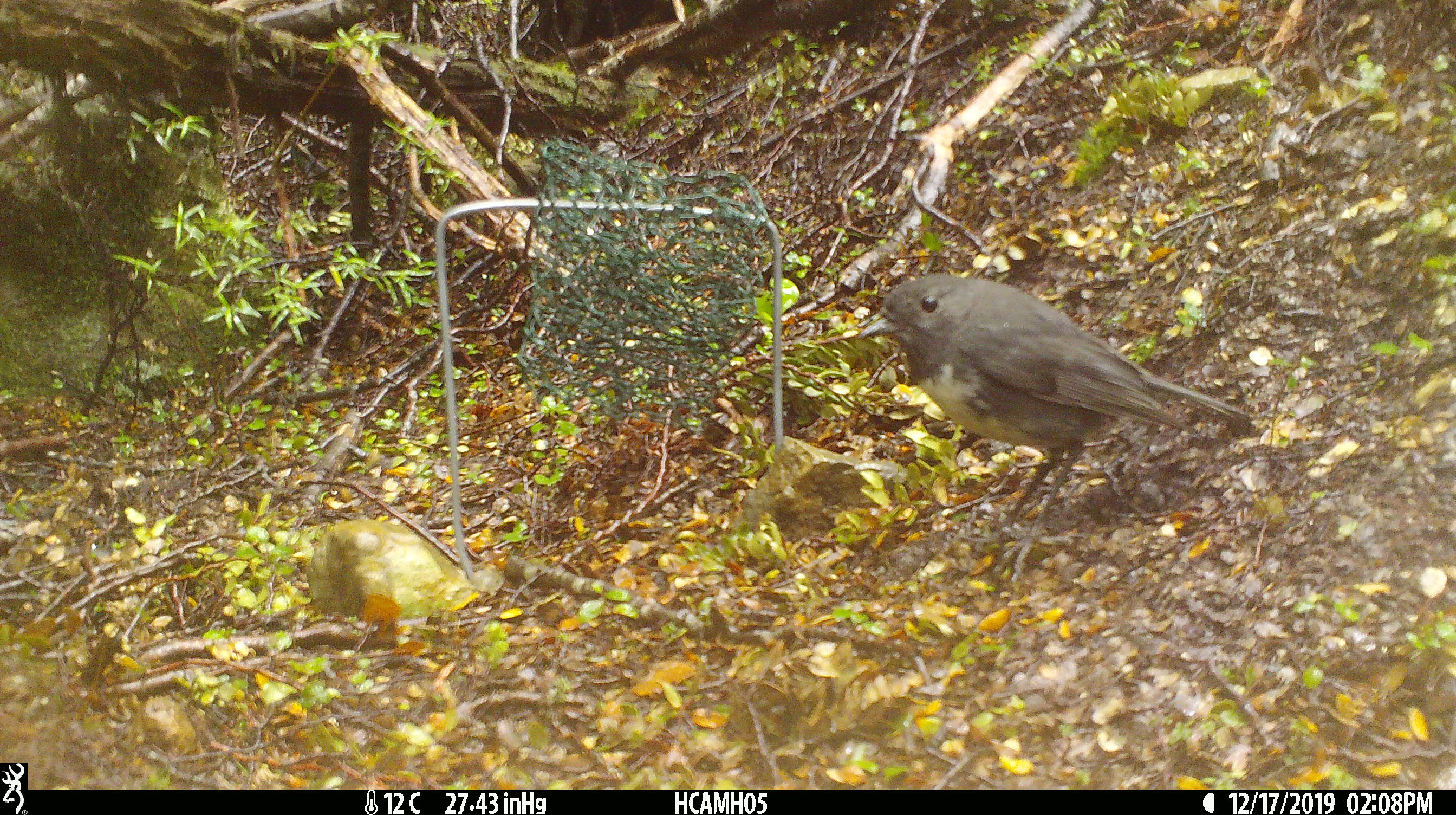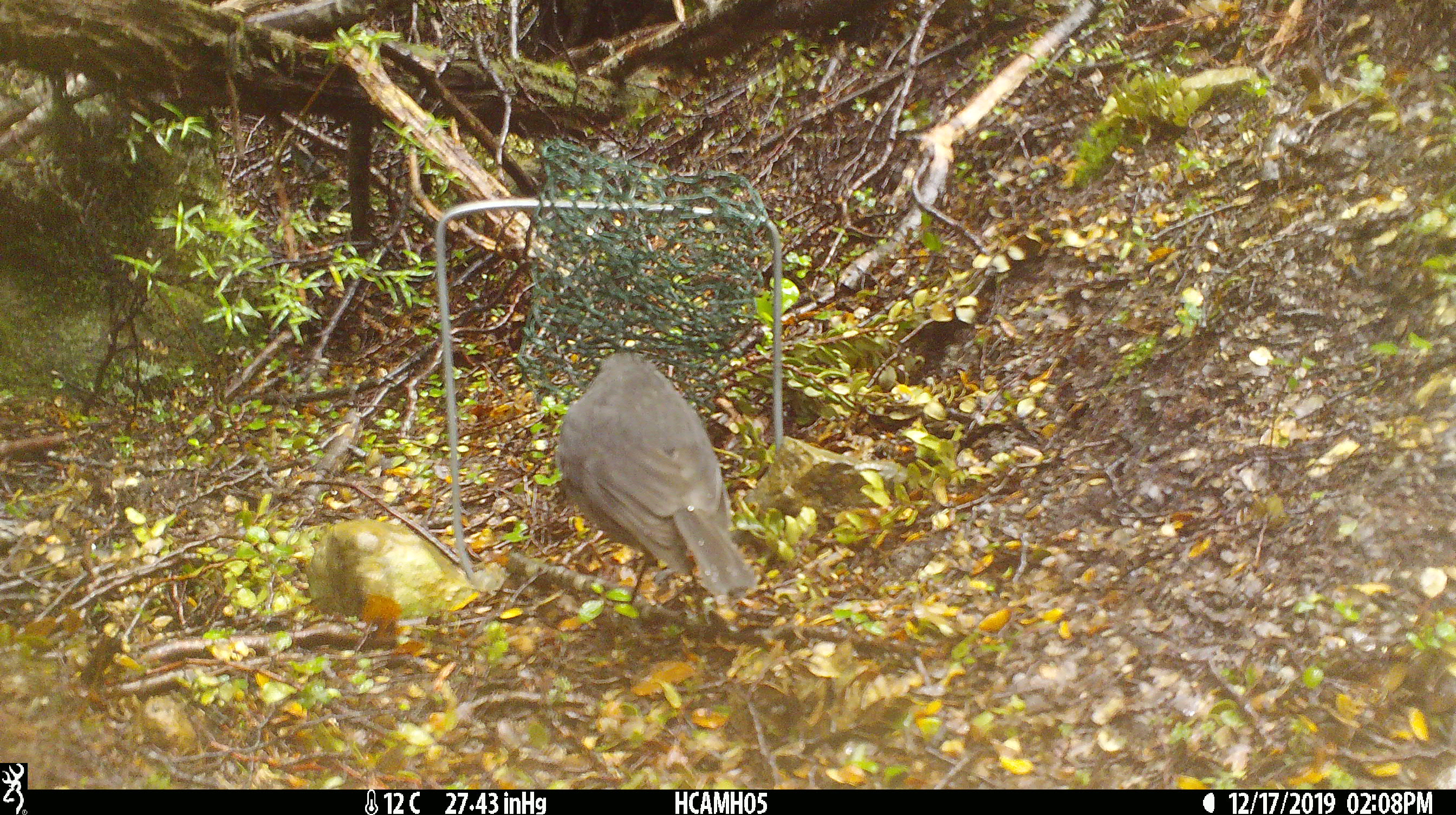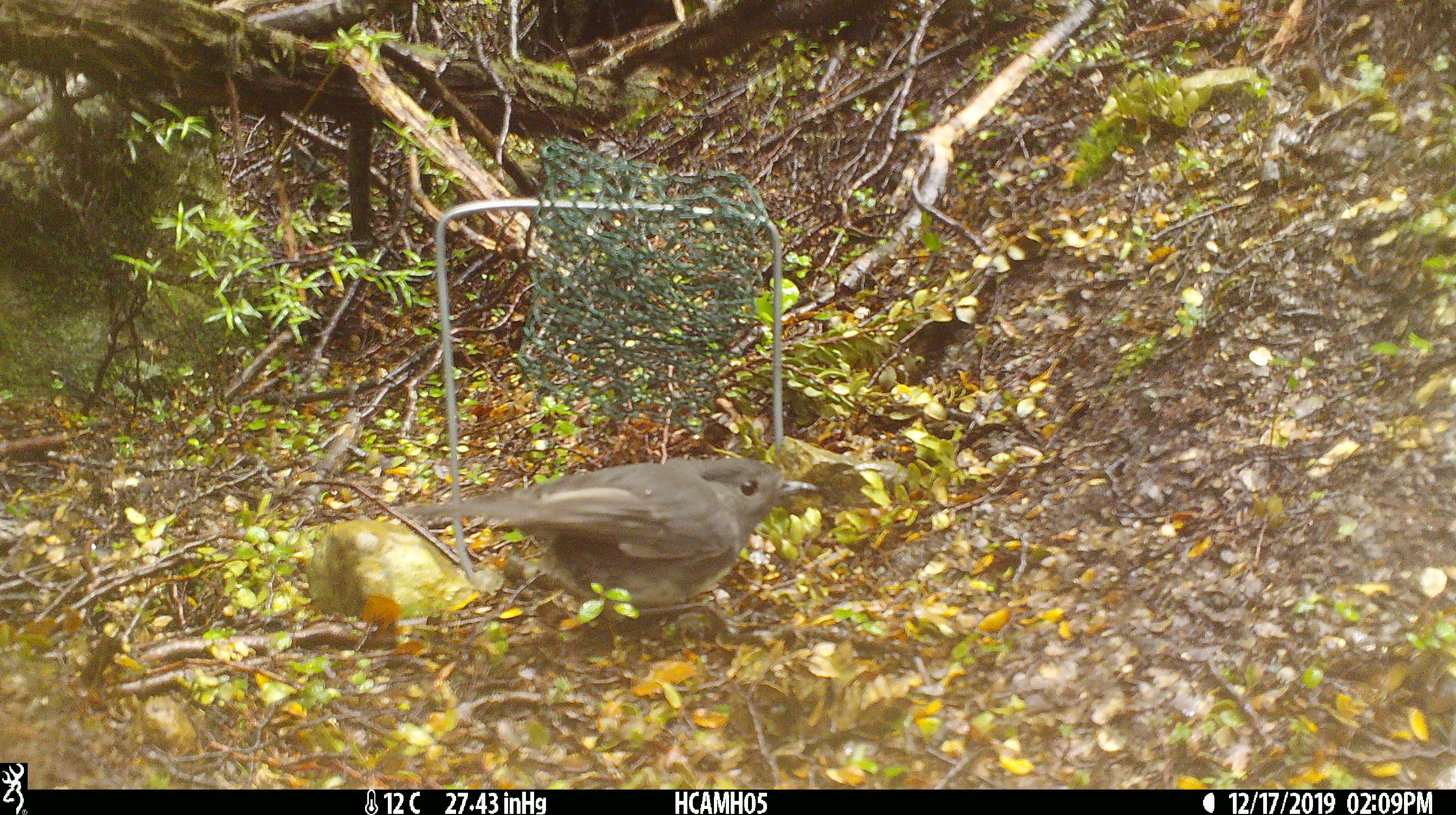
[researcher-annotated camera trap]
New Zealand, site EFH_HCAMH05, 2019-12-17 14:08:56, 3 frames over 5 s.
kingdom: Animalia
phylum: Chordata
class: Aves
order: Passeriformes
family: Petroicidae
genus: Petroica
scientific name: Petroica australis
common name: new zealand robin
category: robin